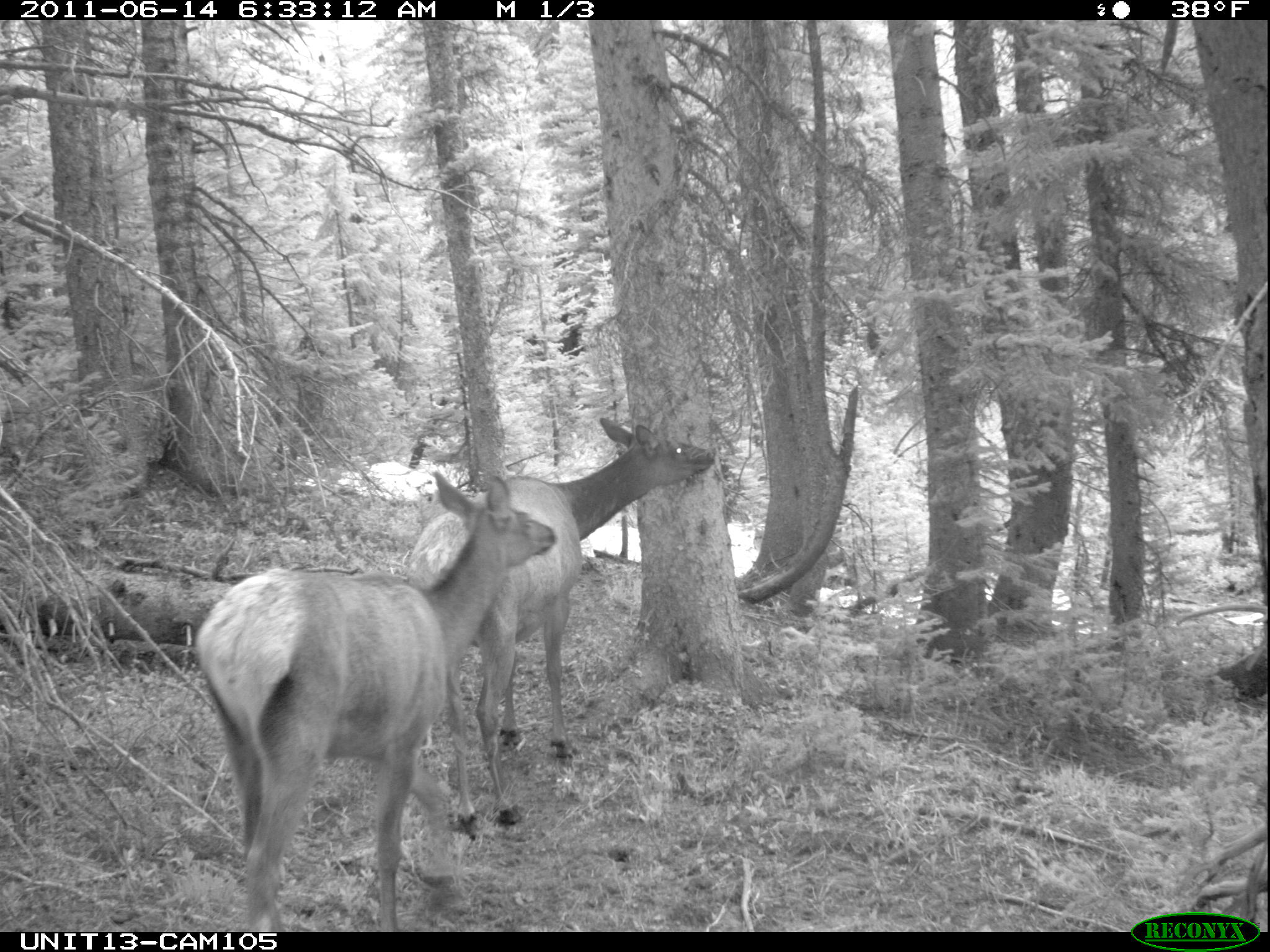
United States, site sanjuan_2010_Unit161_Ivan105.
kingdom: Animalia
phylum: Chordata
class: Mammalia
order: Artiodactyla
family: Cervidae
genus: Cervus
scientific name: Cervus elaphus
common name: red deer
Cervus elaphus (red deer).